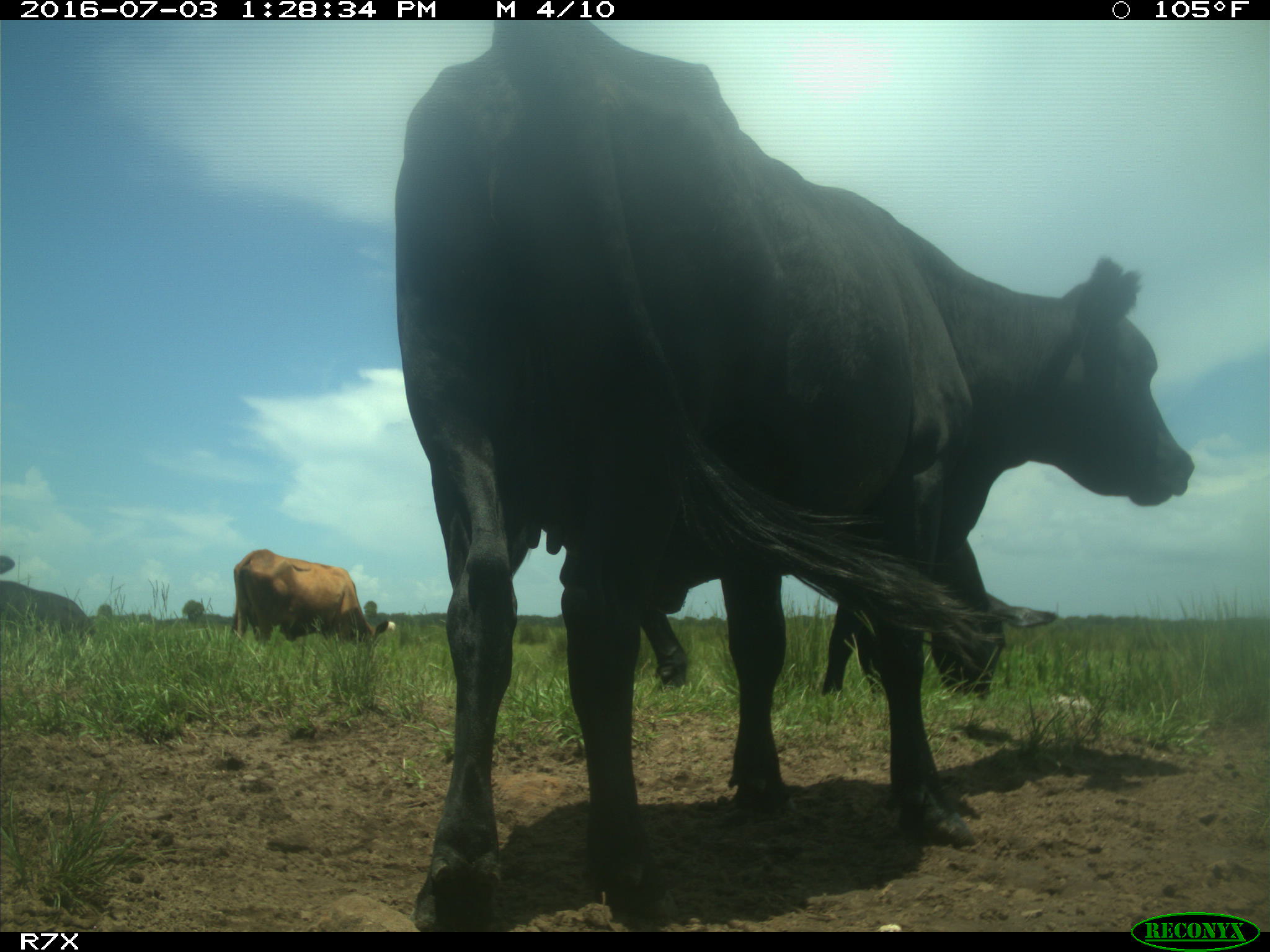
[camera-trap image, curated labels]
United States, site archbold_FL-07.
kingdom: Animalia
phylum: Chordata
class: Mammalia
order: Artiodactyla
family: Bovidae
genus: Bos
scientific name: Bos taurus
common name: domestic cow